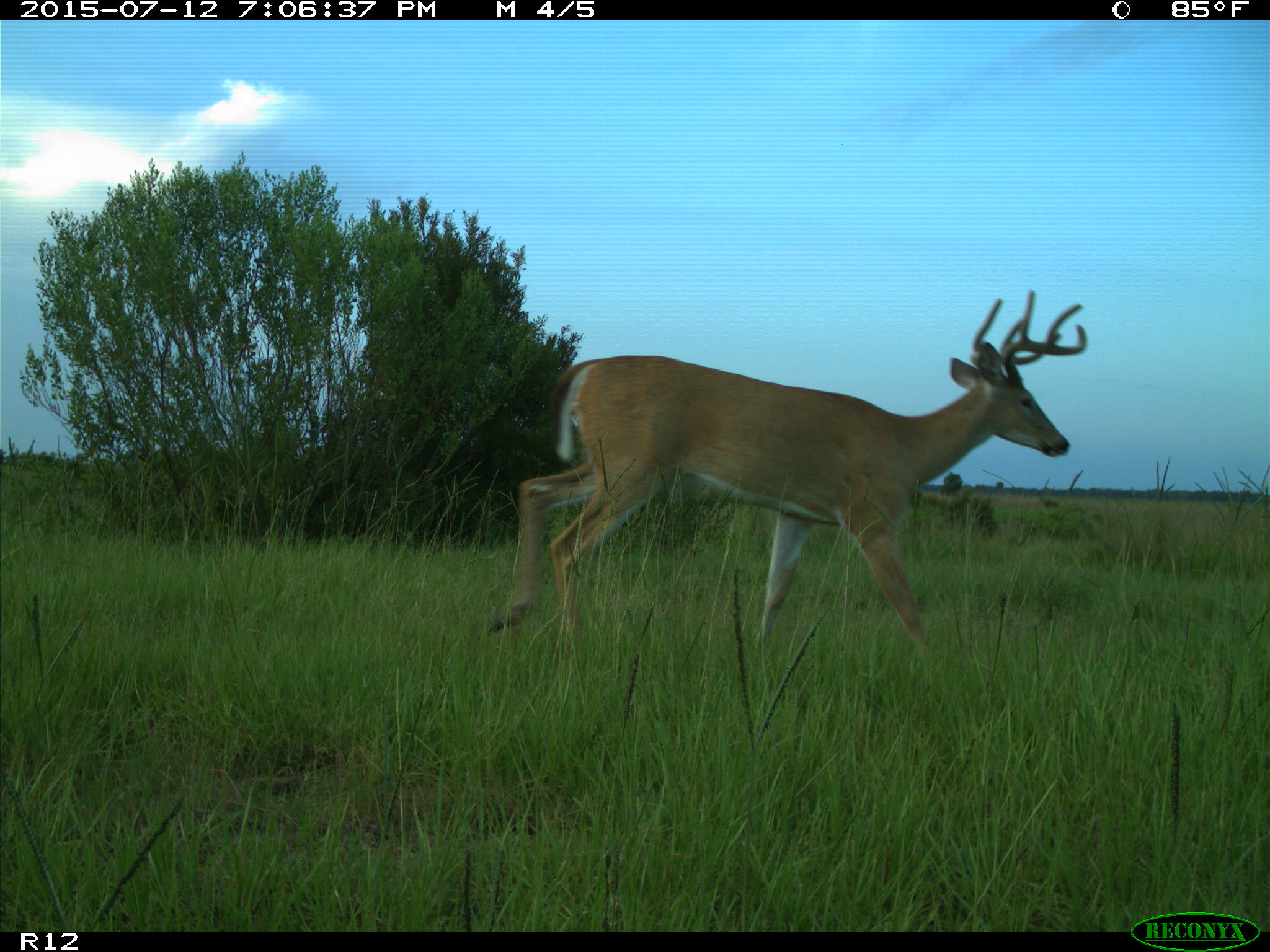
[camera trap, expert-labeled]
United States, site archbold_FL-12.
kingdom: Animalia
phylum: Chordata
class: Mammalia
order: Artiodactyla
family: Cervidae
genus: Odocoileus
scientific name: Odocoileus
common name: deer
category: unidentified deer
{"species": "unidentified deer (deer) (Odocoileus)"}